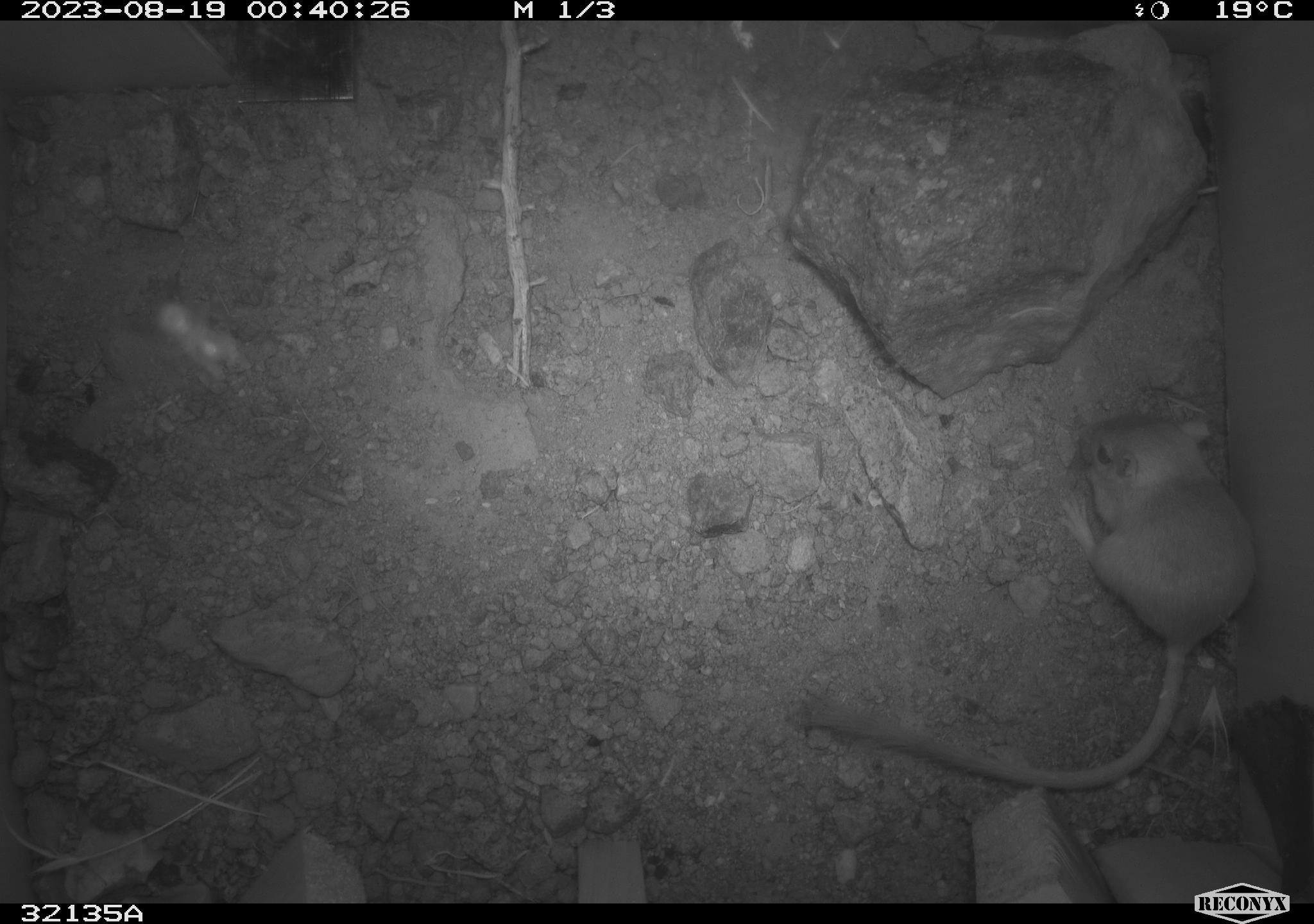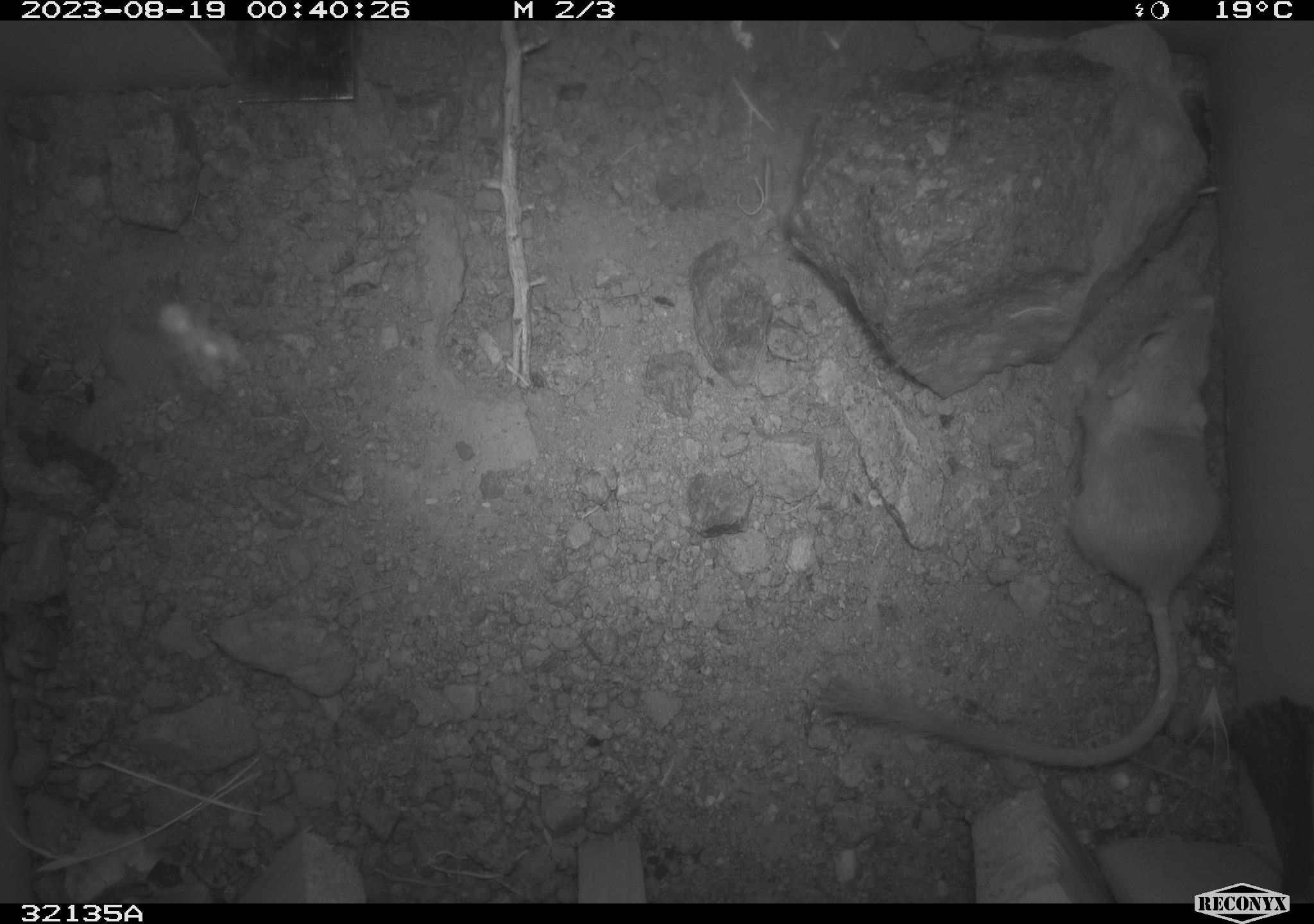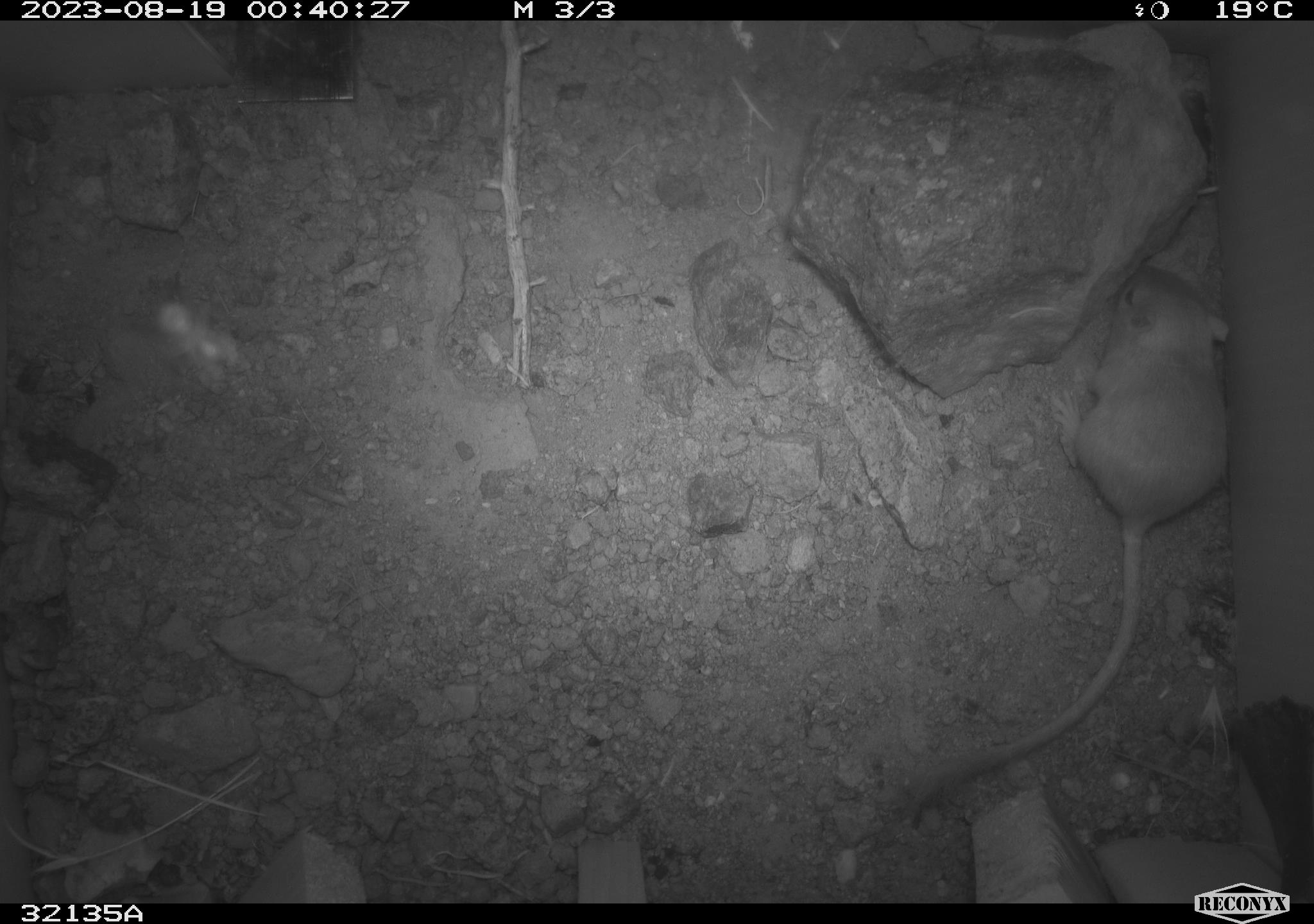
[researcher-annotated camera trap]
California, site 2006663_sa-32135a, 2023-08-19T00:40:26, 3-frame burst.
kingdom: Animalia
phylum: Chordata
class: Mammalia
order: Rodentia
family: Heteromyidae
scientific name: Heteromyidae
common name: kangaroo rats and pocket mice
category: heteromyidae family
Heteromyidae family (kangaroo rats and pocket mice) (Heteromyidae).